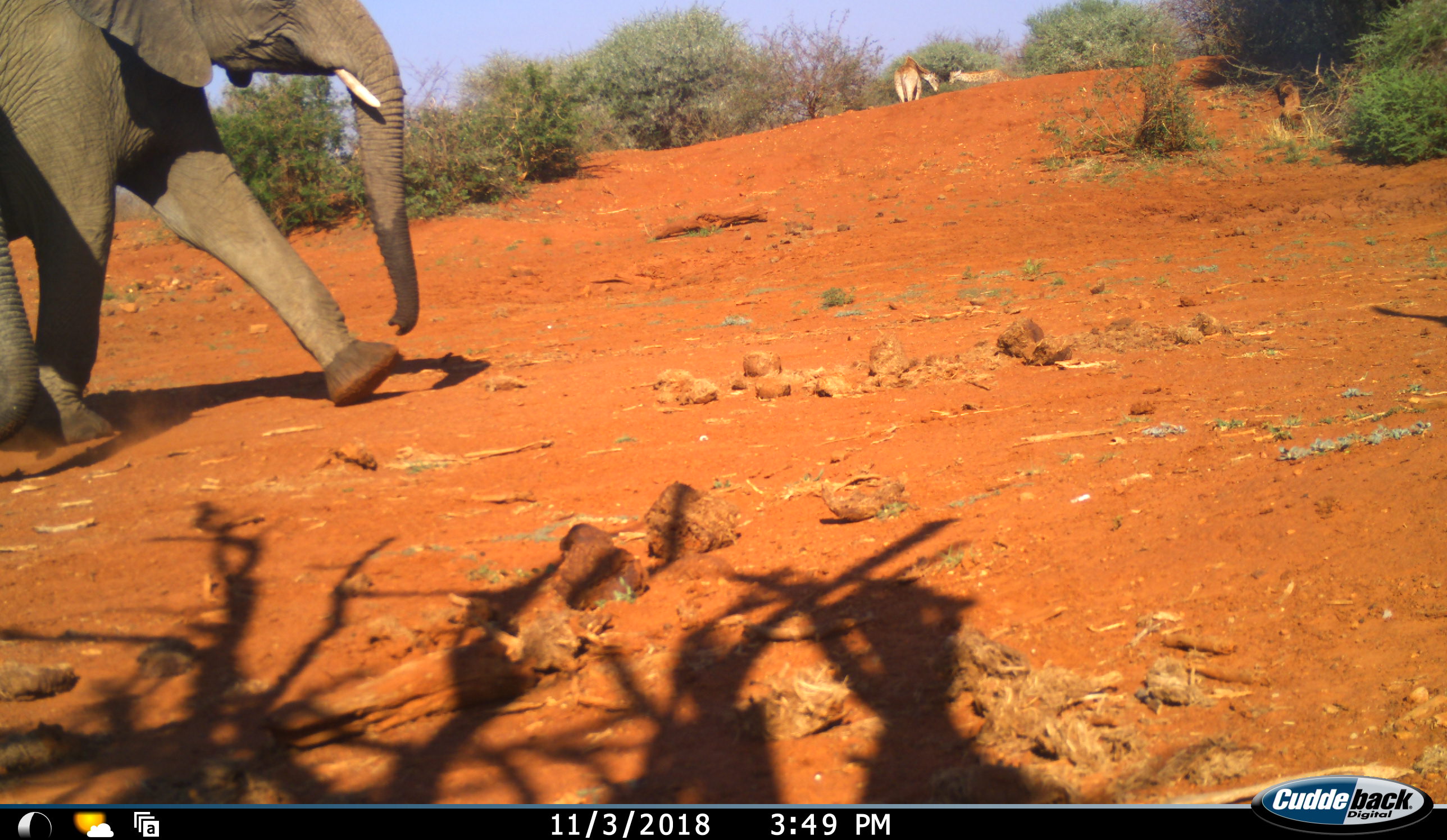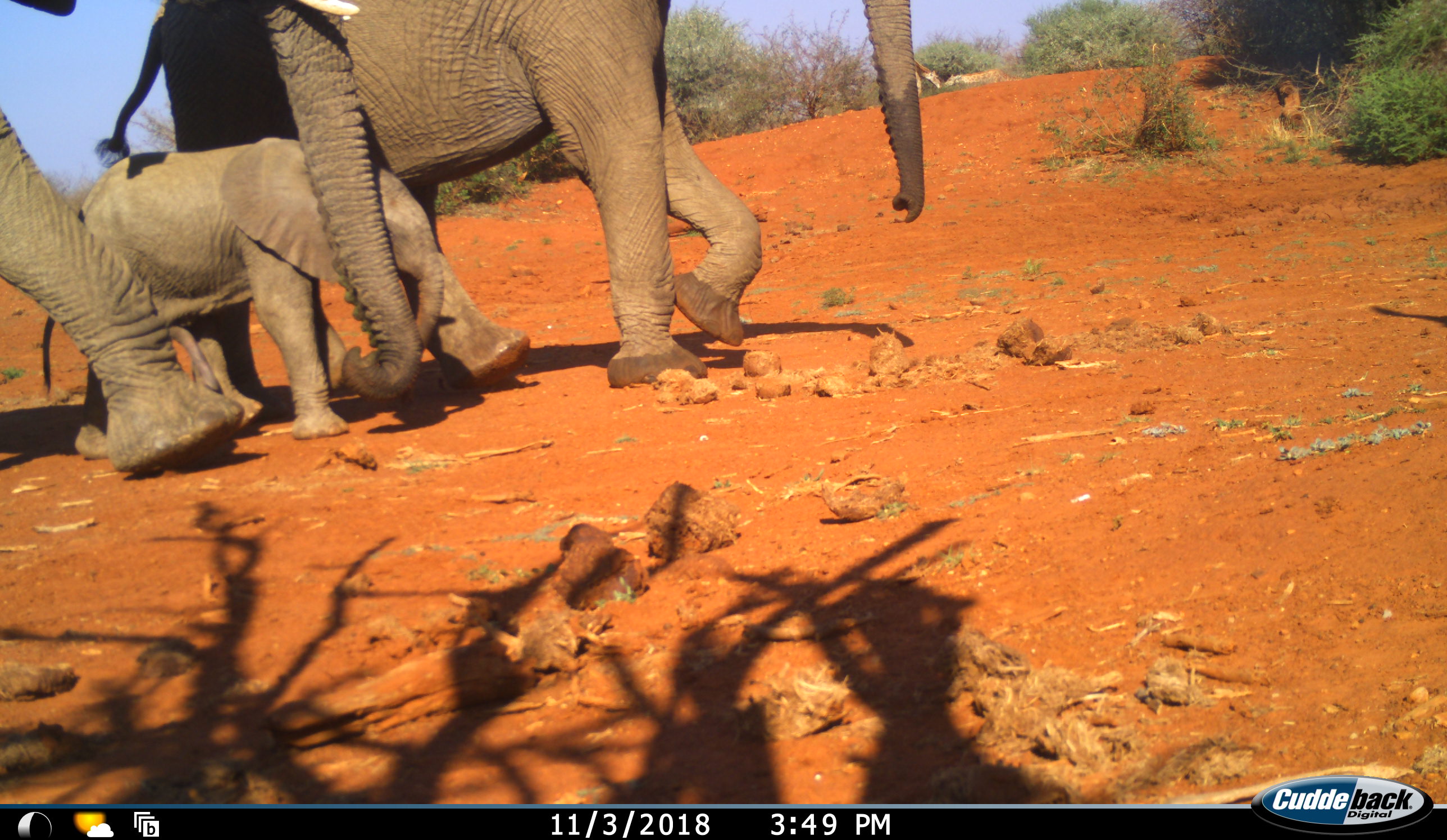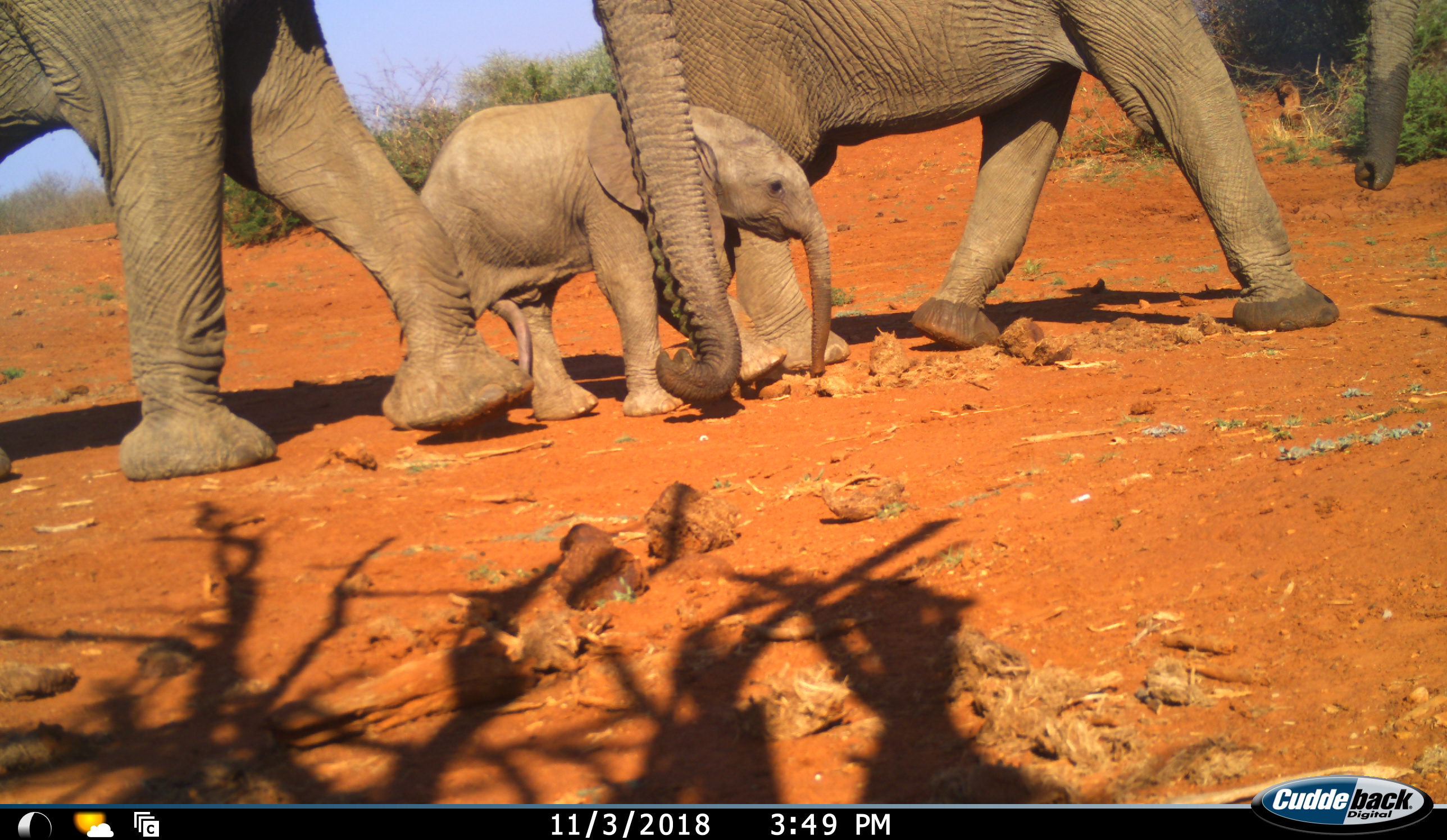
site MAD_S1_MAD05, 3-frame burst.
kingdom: Animalia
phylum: Chordata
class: Mammalia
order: Proboscidea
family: Elephantidae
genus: Loxodonta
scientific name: Loxodonta africana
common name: african bush elephant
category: elephant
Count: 3.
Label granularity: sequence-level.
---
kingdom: Animalia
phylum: Chordata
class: Mammalia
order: Artiodactyla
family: Giraffidae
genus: Giraffa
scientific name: Giraffa camelopardalis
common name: giraffe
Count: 2.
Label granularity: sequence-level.